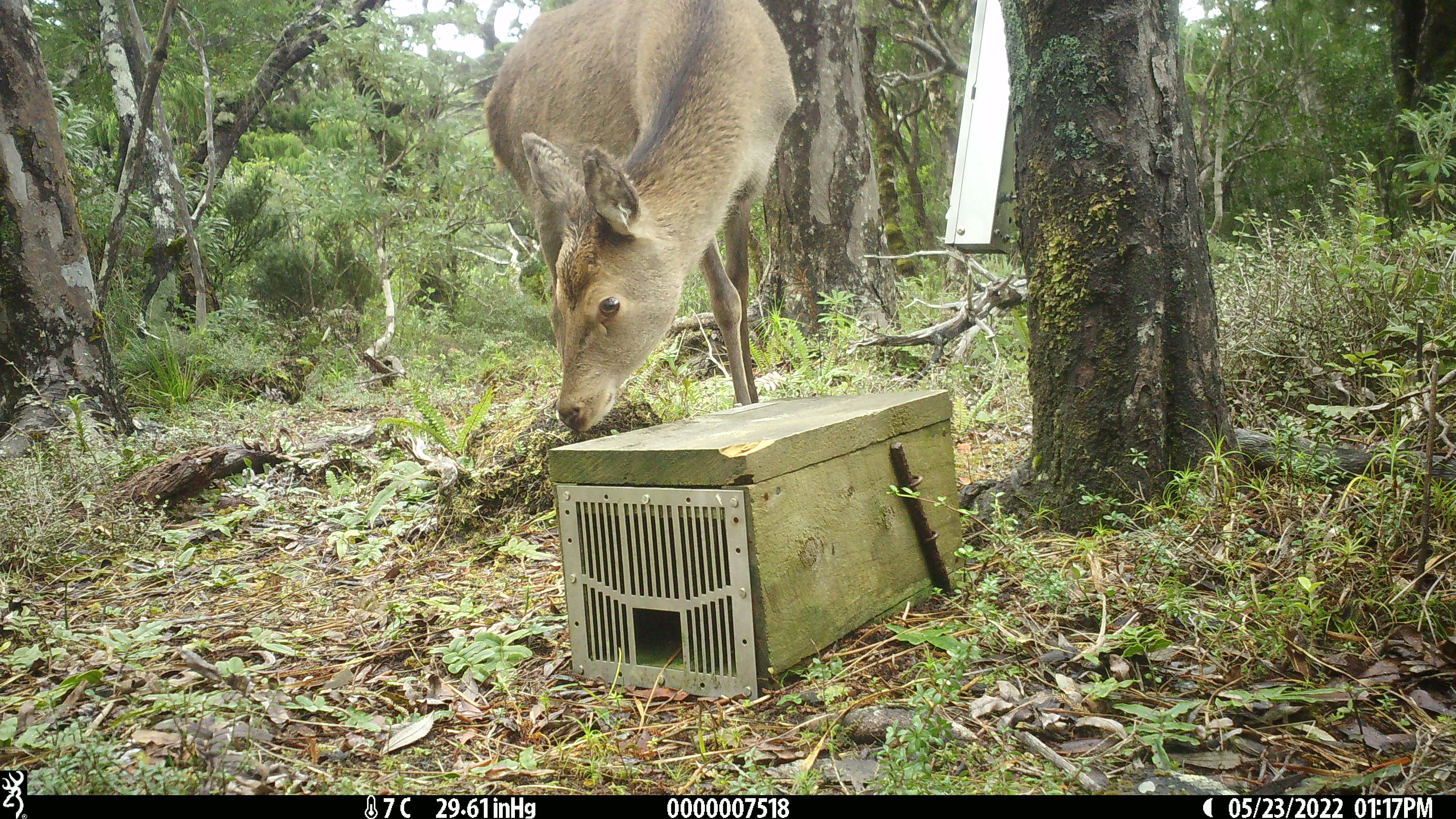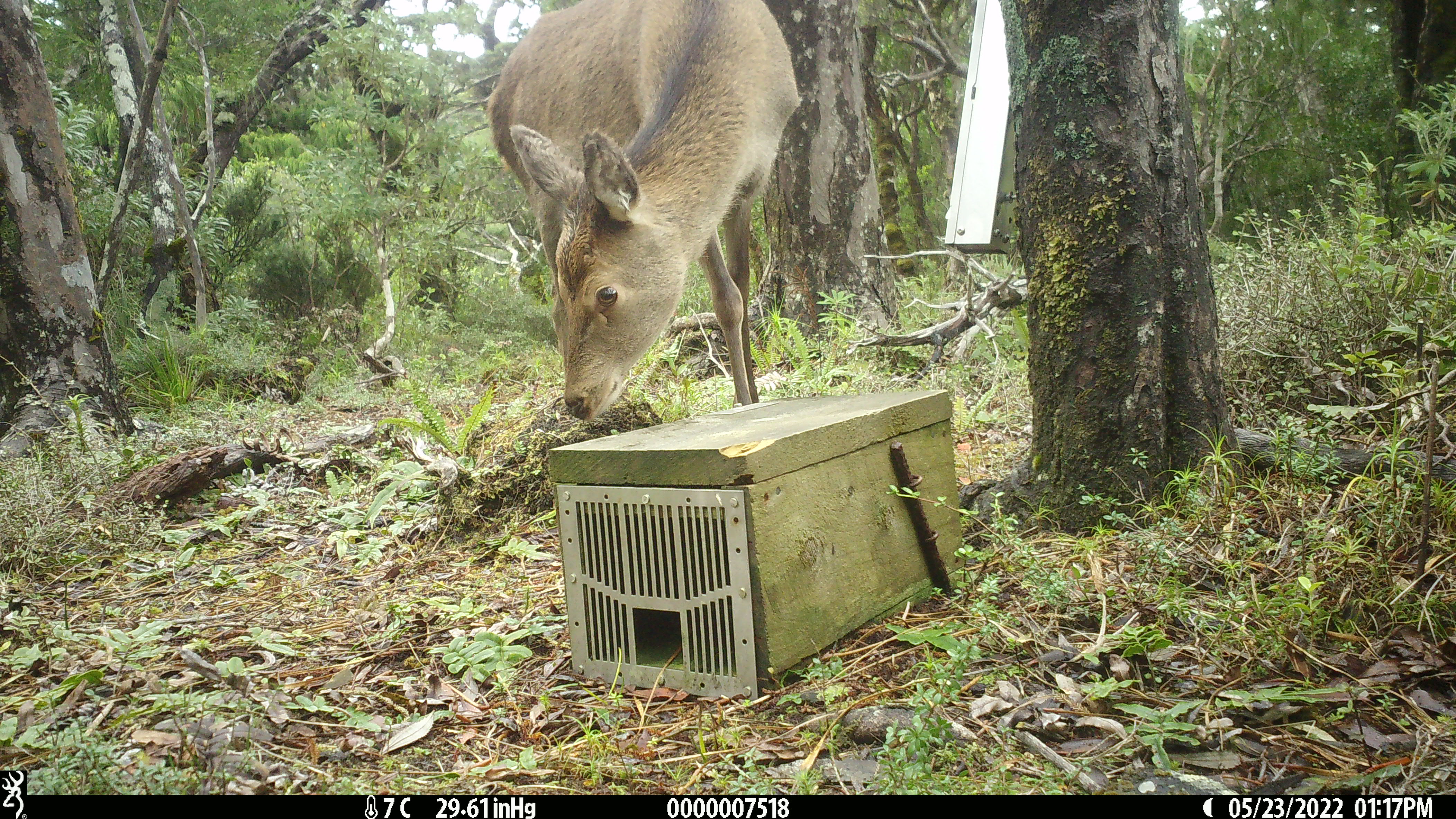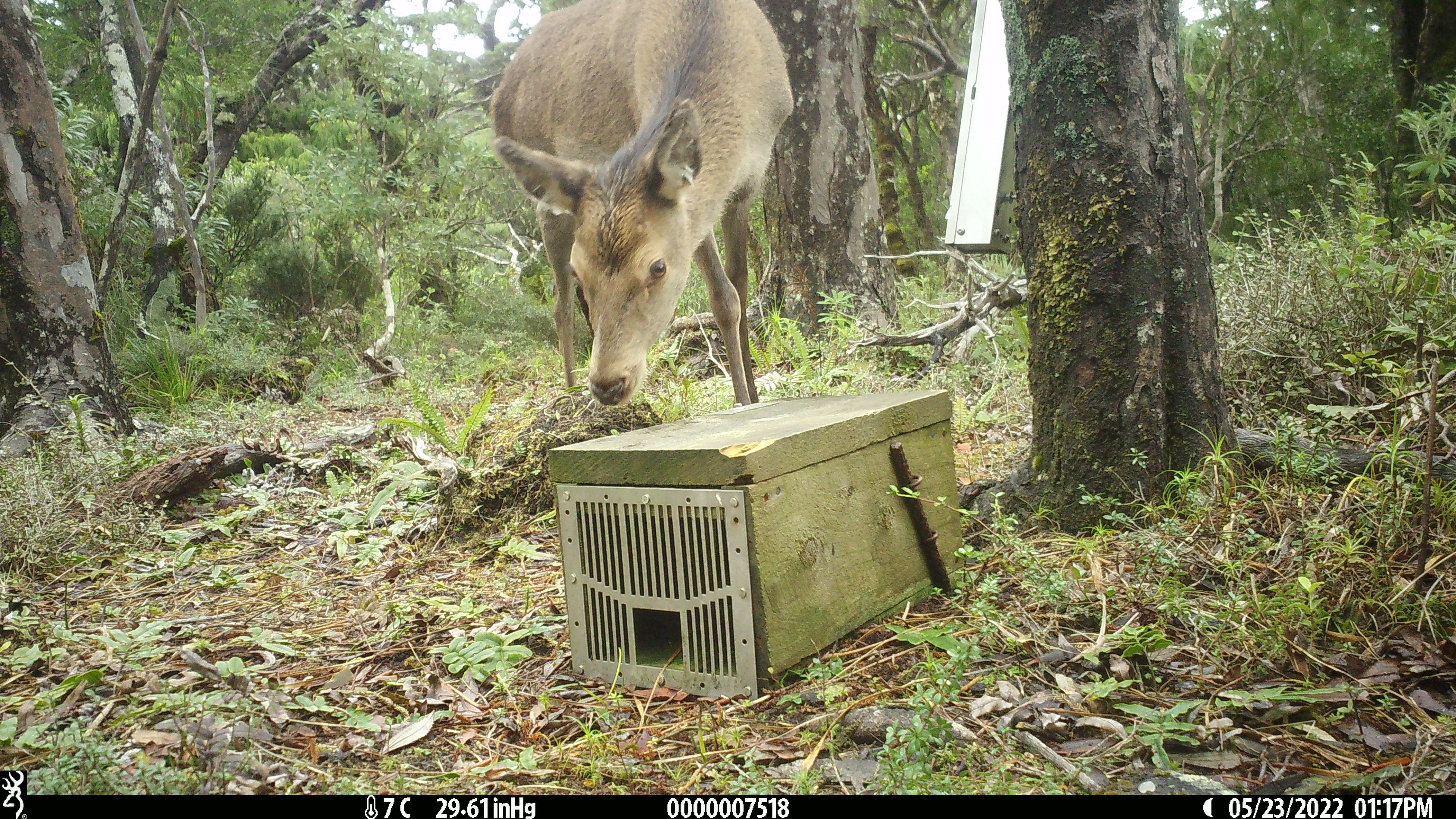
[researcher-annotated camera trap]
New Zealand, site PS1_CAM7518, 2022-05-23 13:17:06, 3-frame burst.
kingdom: Animalia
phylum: Chordata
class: Mammalia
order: Artiodactyla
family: Cervidae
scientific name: Cervidae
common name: deer